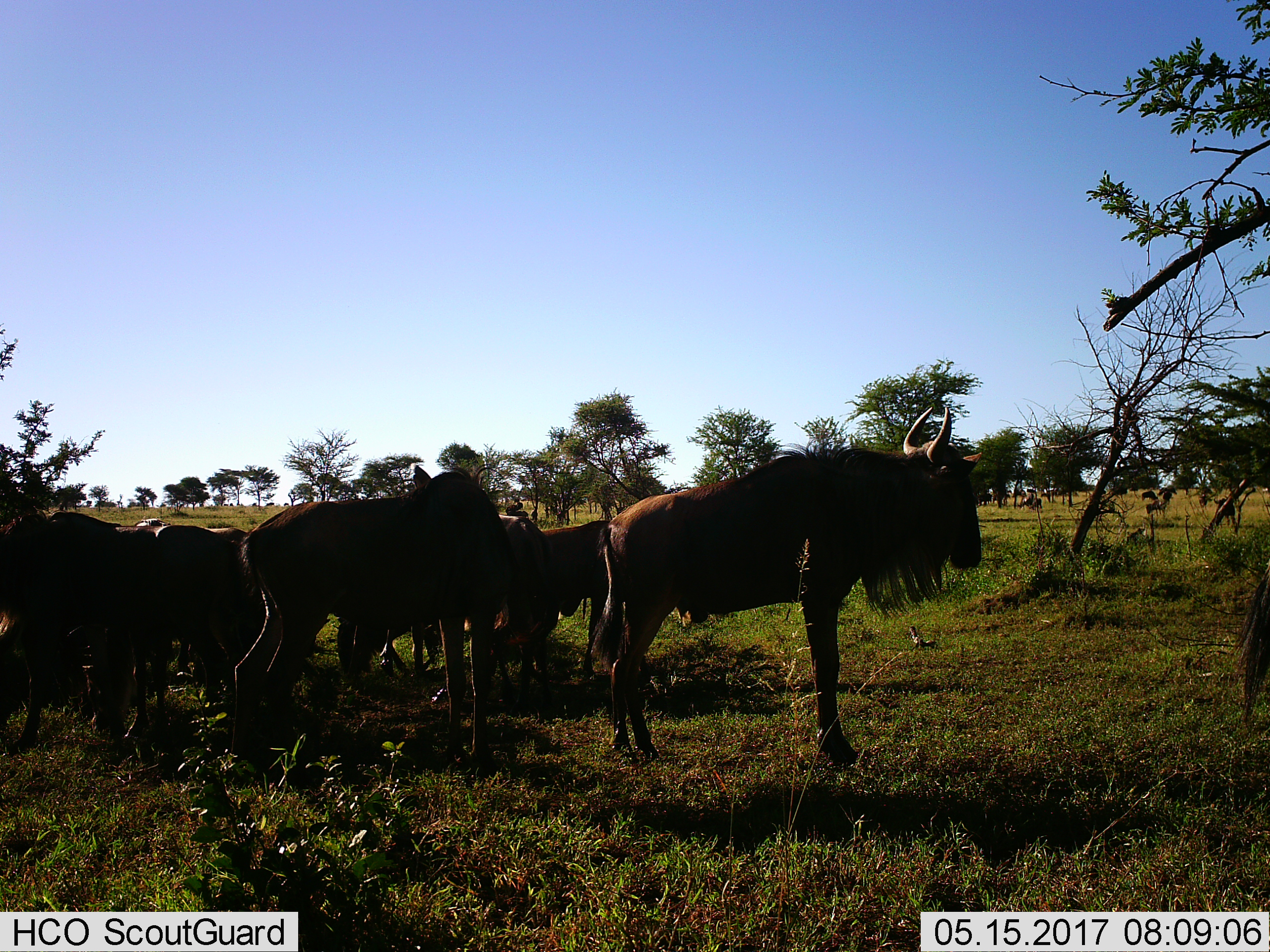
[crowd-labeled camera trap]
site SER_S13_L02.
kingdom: Animalia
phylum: Chordata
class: Mammalia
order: Artiodactyla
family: Bovidae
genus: Connochaetes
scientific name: Connochaetes taurinus taurinus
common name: blue wildebeest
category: wildebeestblue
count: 11-50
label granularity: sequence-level